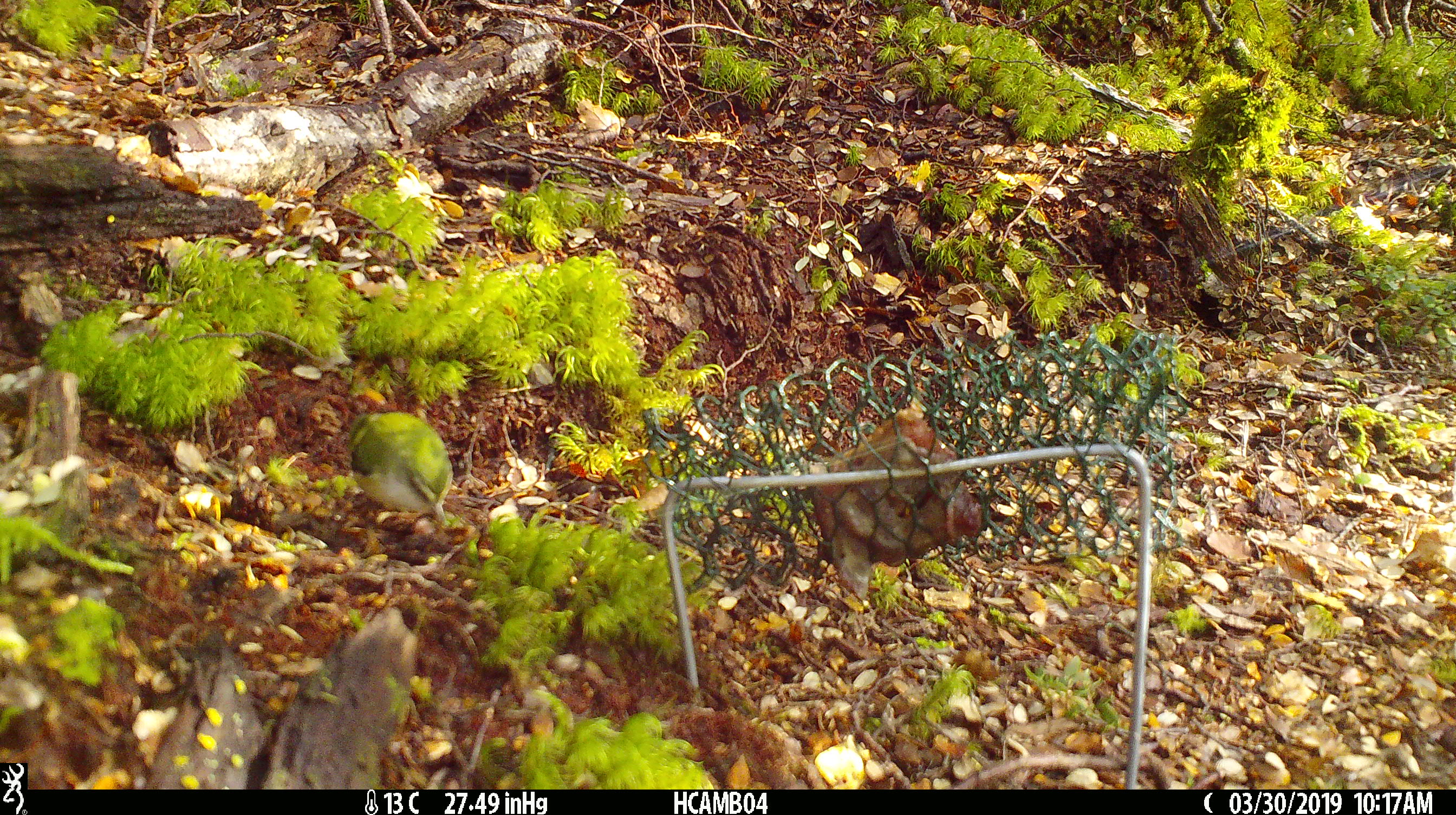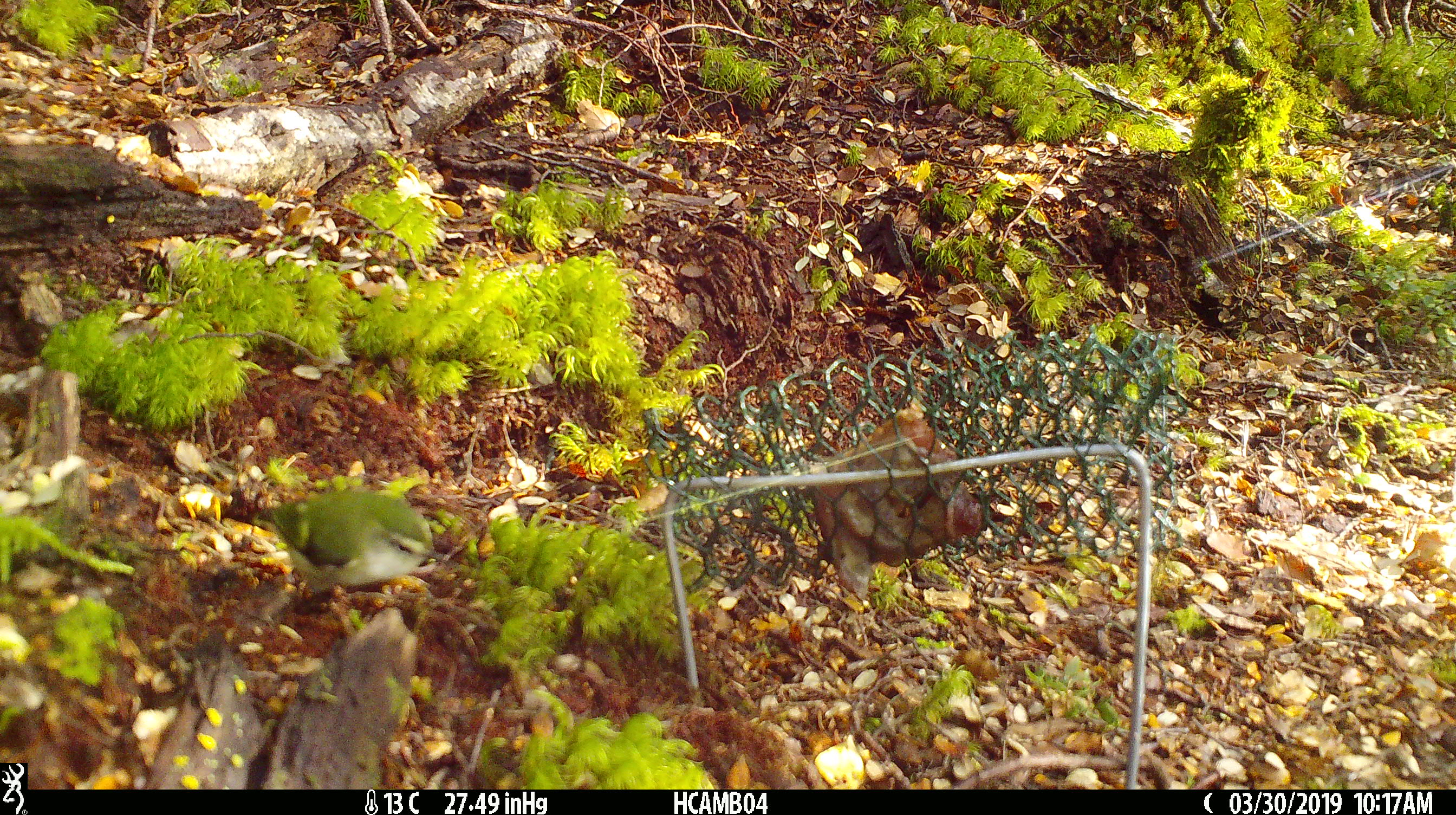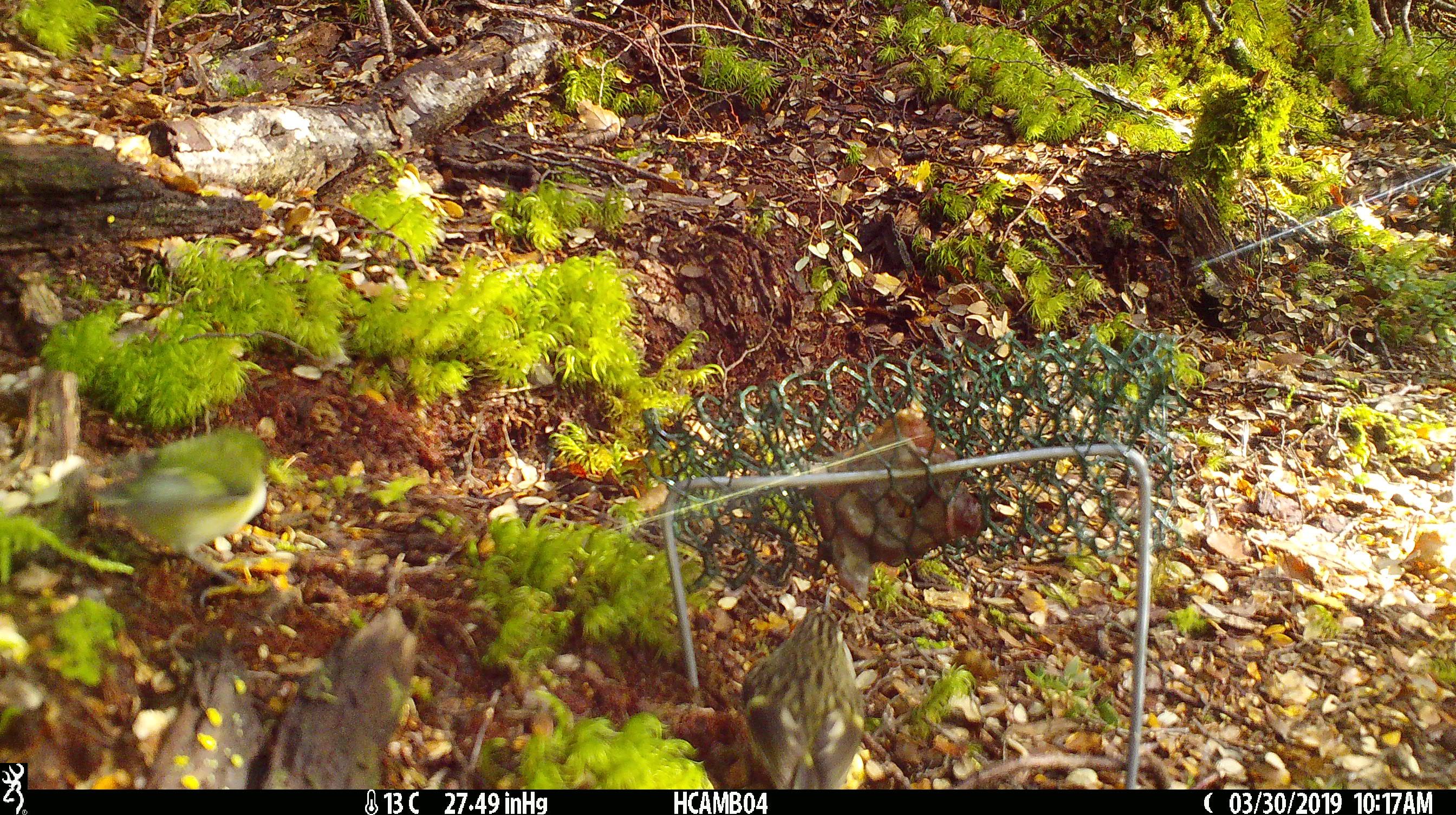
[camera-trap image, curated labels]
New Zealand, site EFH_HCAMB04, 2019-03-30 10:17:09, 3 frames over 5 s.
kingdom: Animalia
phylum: Chordata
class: Aves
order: Passeriformes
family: Acanthisittidae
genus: Acanthisitta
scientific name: Acanthisitta chloris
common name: rifleman